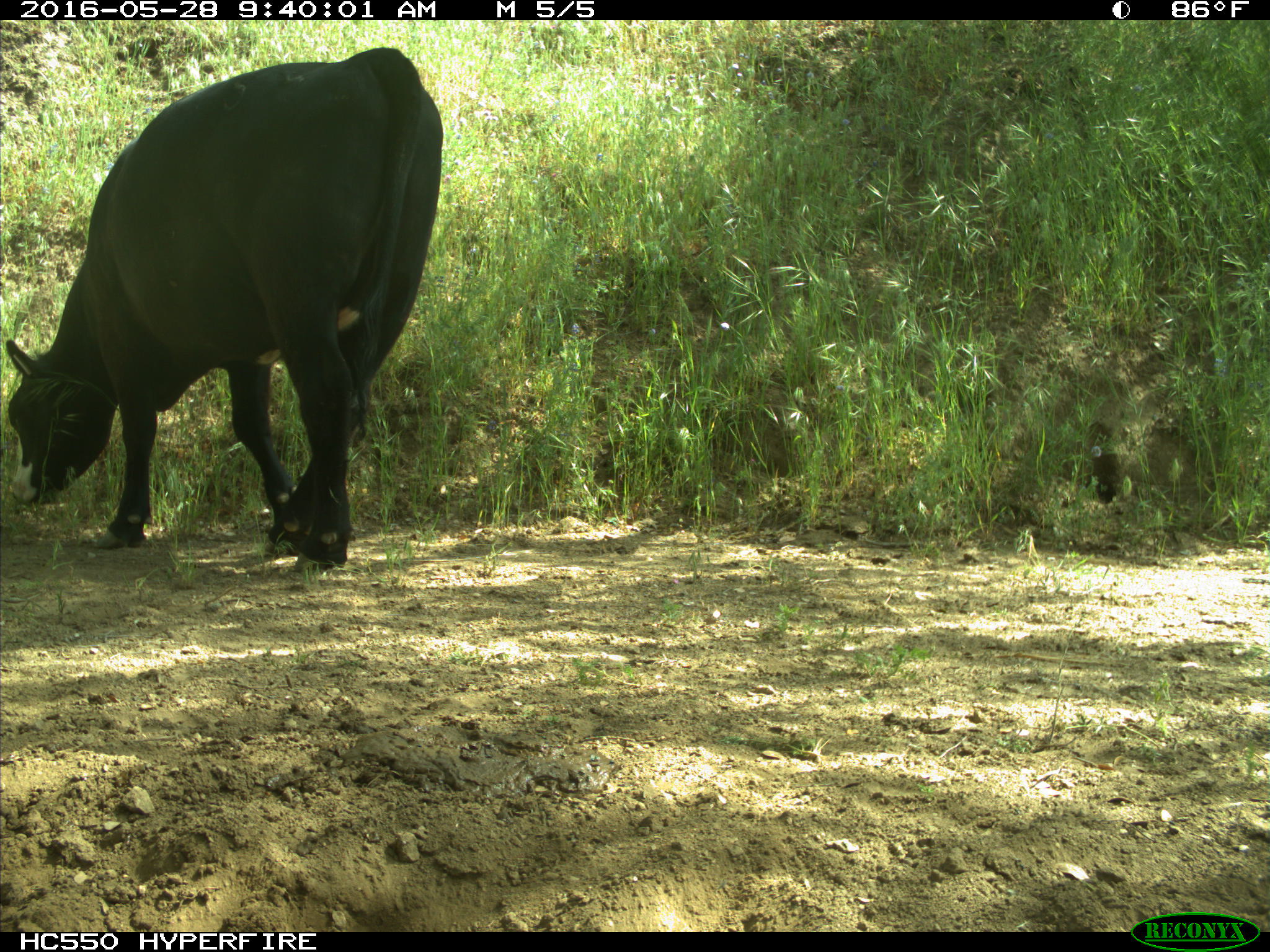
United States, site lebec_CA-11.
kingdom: Animalia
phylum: Chordata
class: Mammalia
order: Artiodactyla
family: Bovidae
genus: Bos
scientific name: Bos taurus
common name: domestic cow